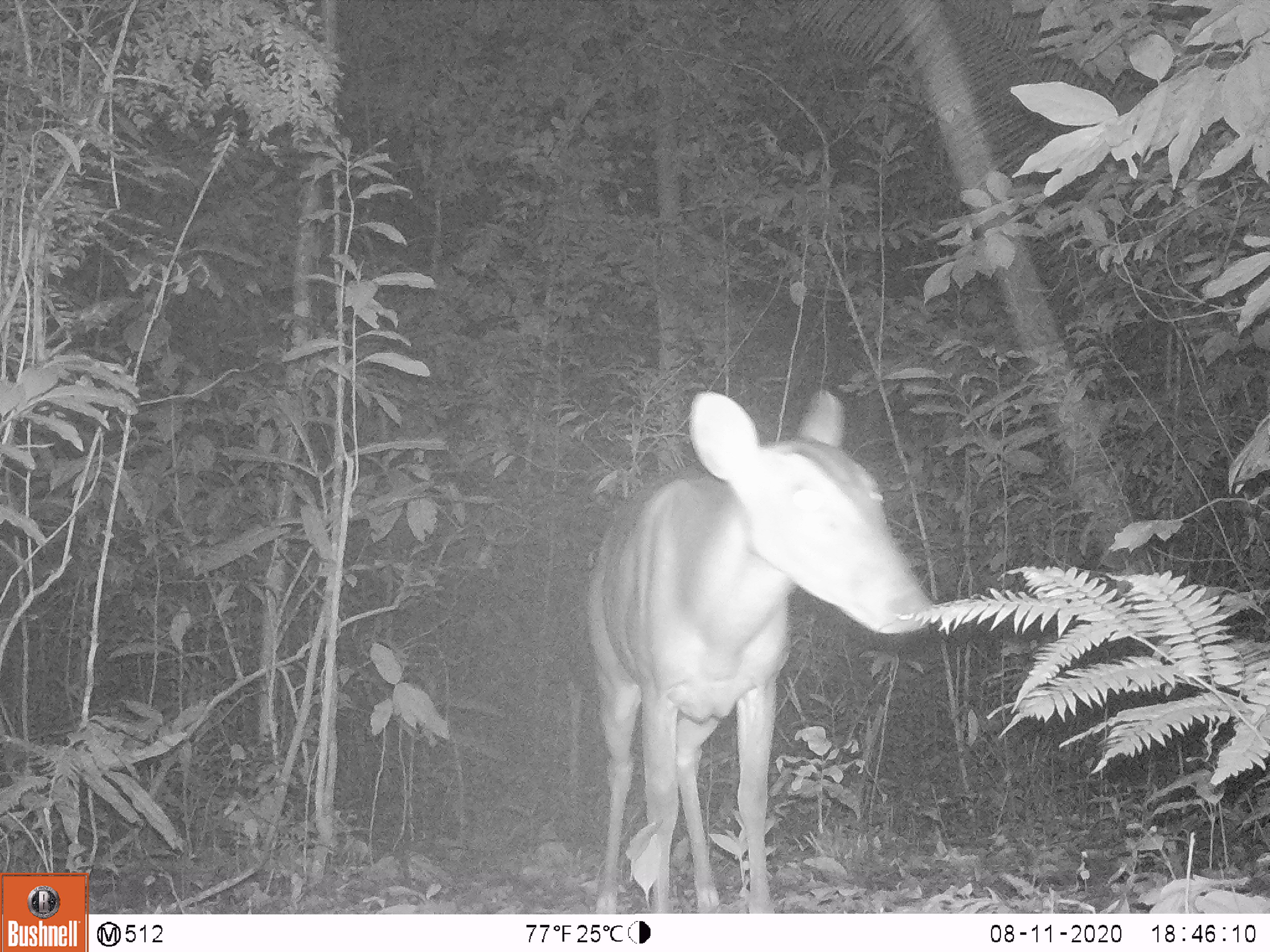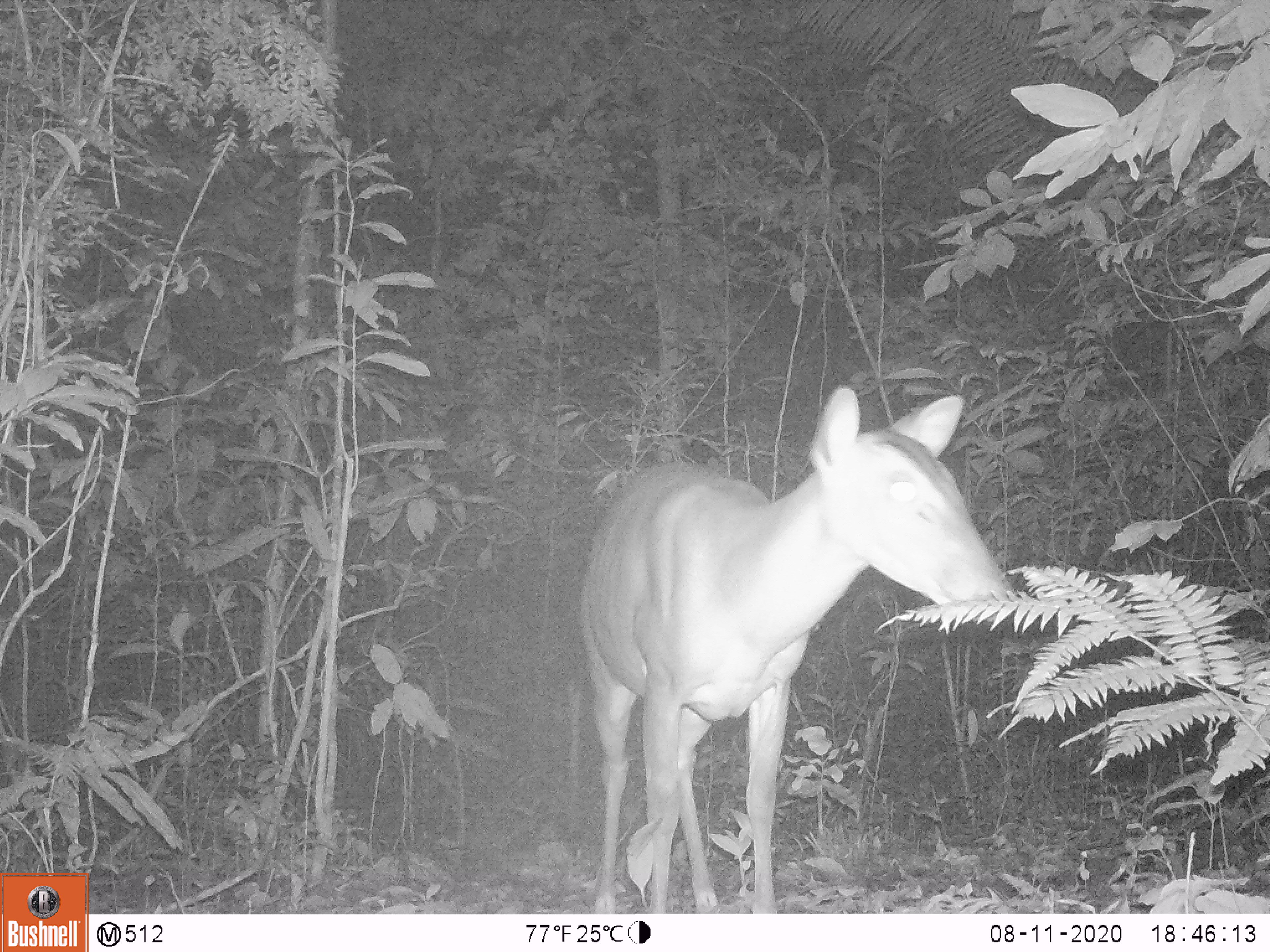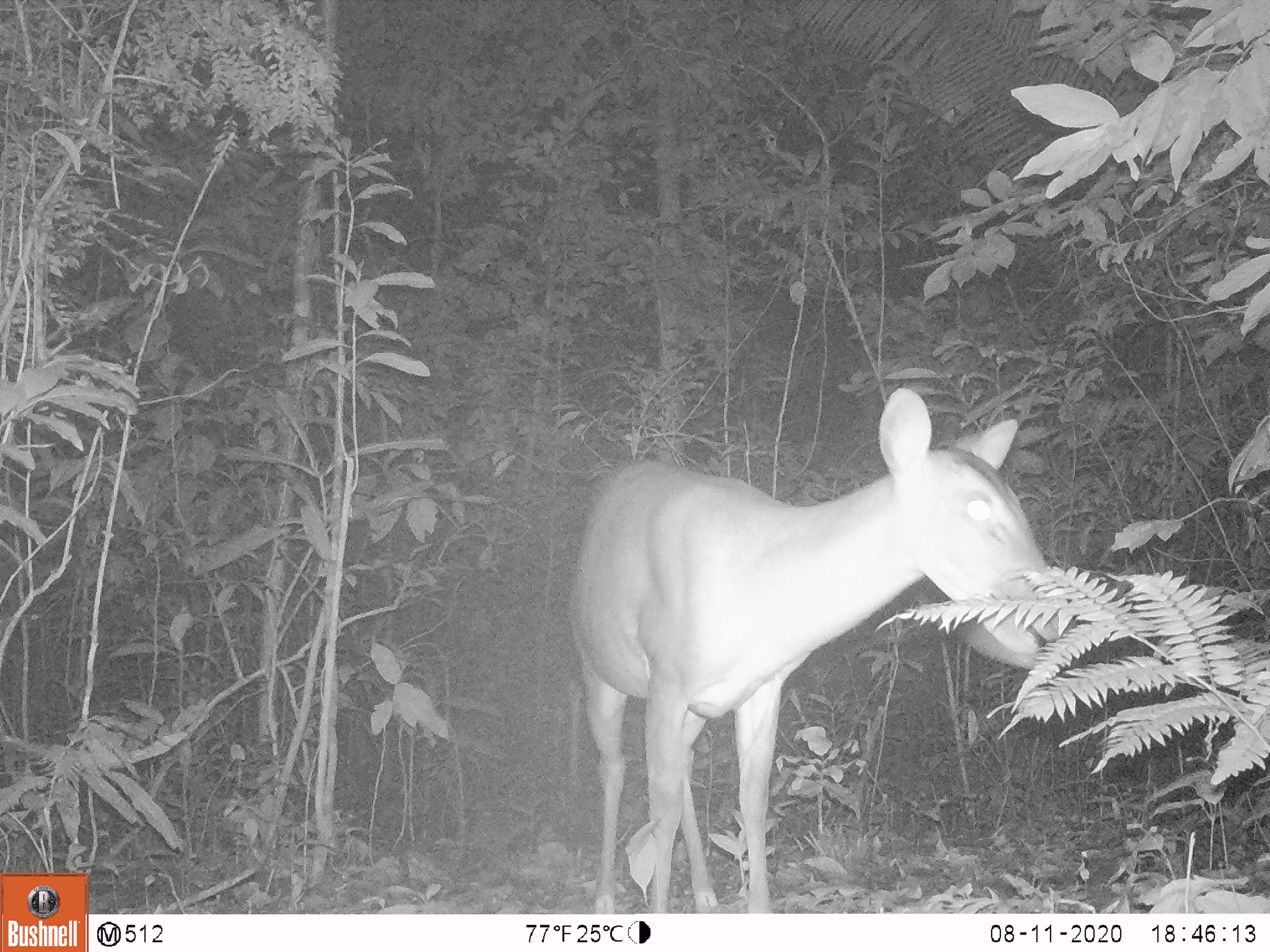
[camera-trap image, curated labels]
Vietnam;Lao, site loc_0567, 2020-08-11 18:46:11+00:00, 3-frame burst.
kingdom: Animalia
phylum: Chordata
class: Mammalia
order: Artiodactyla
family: Cervidae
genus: Muntiacus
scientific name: Muntiacus vuquangensis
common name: large-antlered muntjac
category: large antlered muntjac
Large antlered muntjac (large-antlered muntjac) (Muntiacus vuquangensis). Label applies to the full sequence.